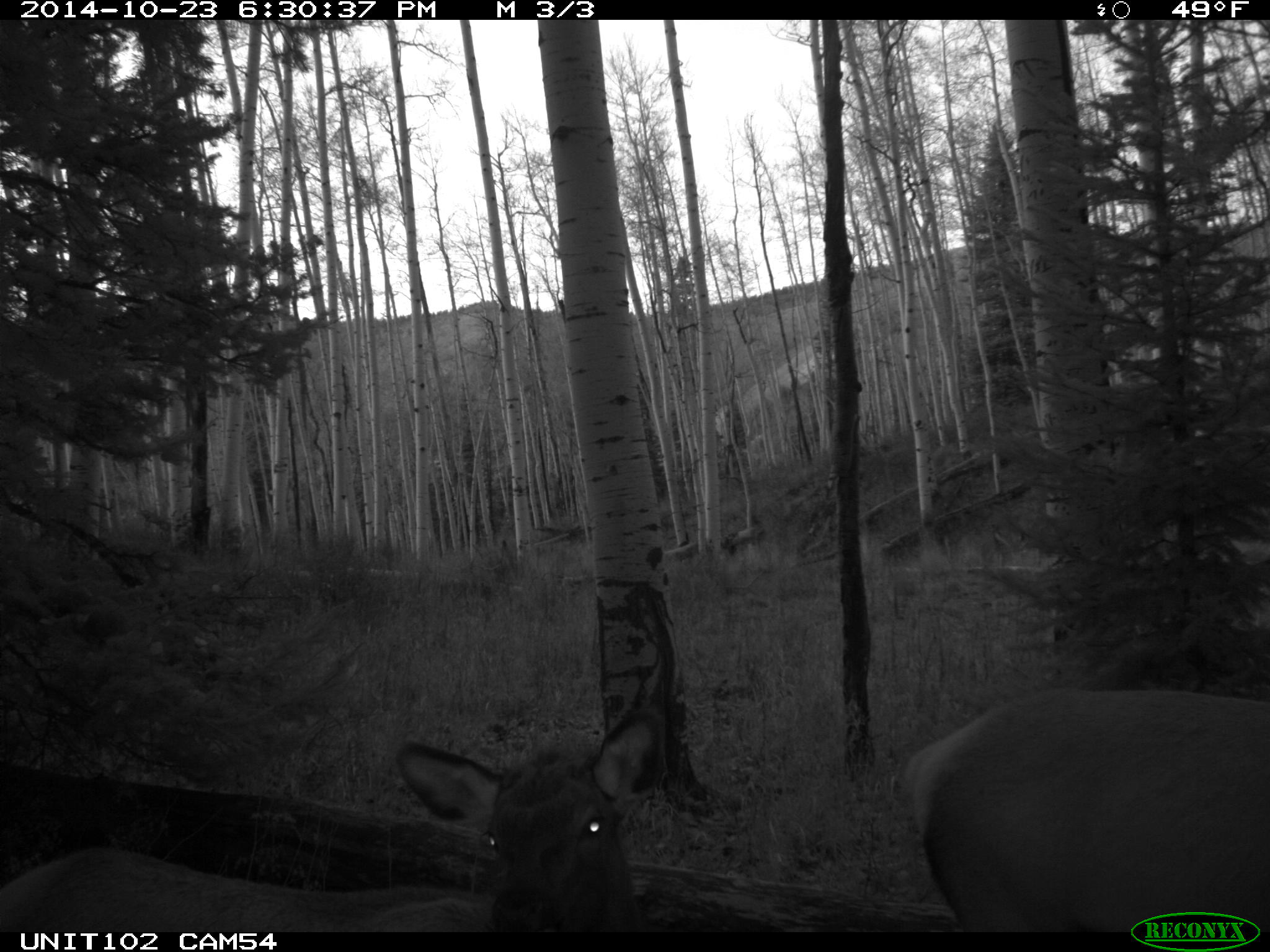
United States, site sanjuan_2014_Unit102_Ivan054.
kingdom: Animalia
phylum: Chordata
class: Mammalia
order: Artiodactyla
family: Cervidae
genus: Cervus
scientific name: Cervus elaphus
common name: red deer